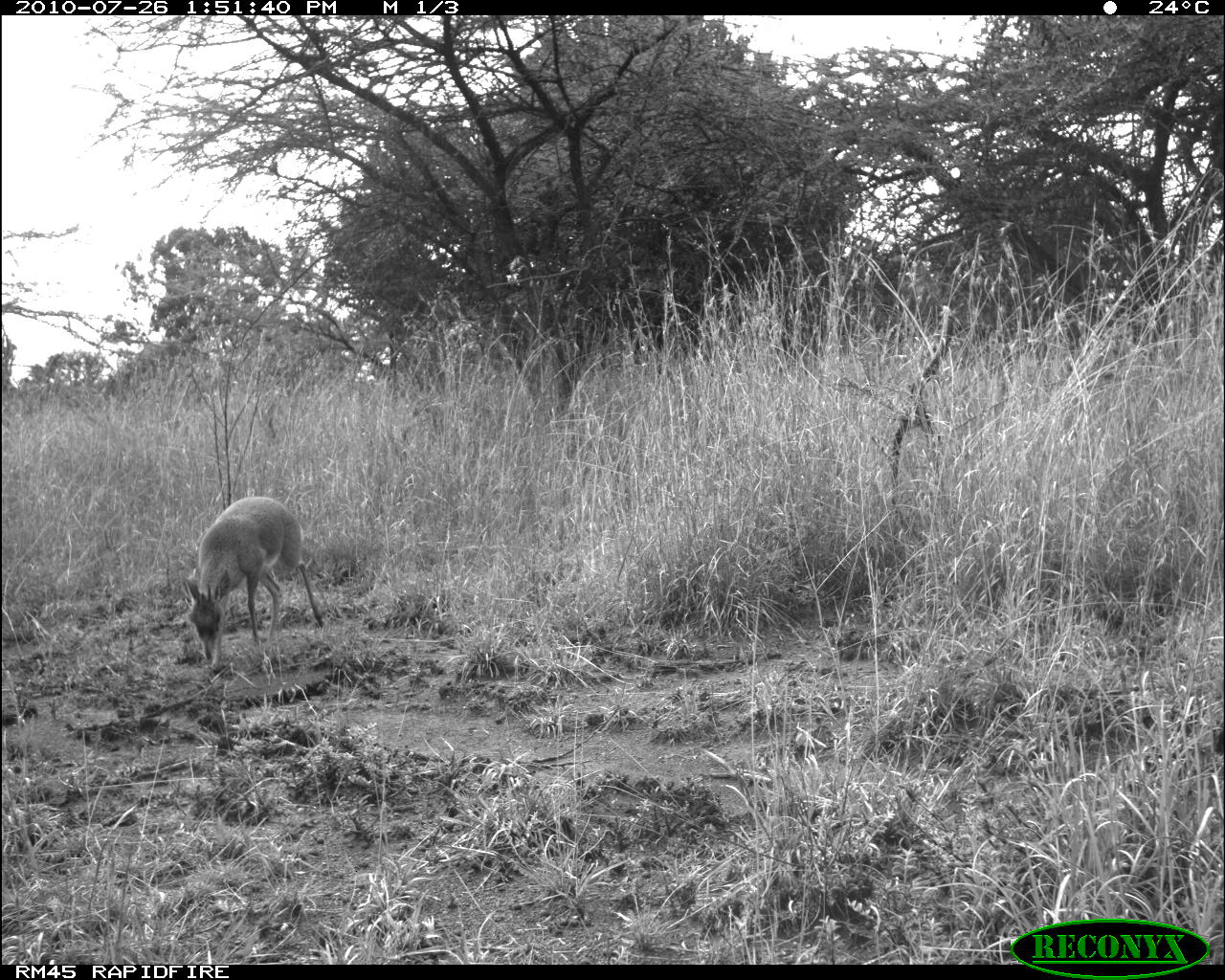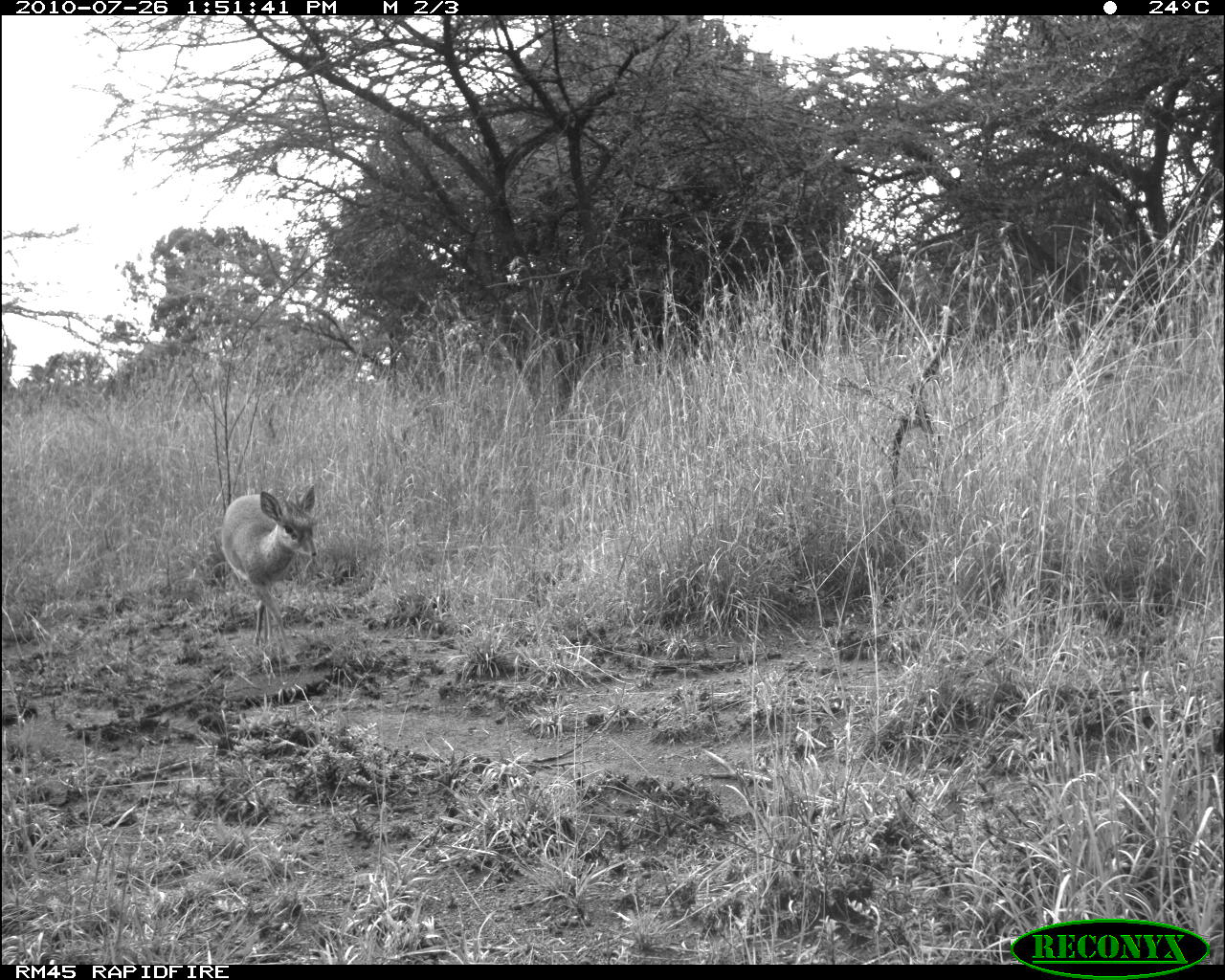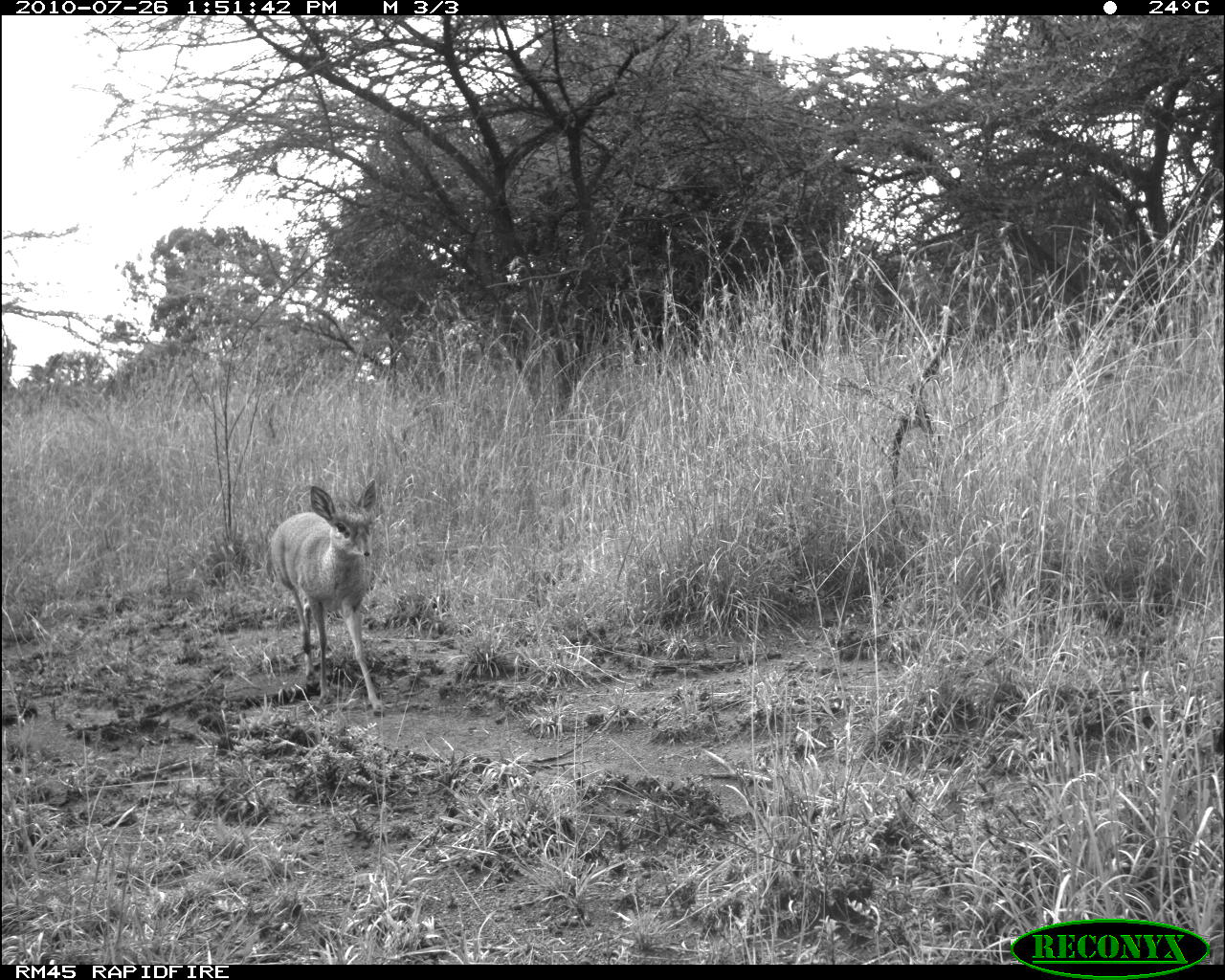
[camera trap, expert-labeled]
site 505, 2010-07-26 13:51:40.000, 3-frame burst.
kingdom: Animalia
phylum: Chordata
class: Mammalia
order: Artiodactyla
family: Bovidae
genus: Madoqua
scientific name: Madoqua guentheri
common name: günther's dik-dik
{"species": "Madoqua guentheri (günther's dik-dik)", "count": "1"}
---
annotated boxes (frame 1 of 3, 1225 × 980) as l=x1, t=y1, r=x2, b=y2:
madoqua guentheri: l=182, t=496, r=323, b=662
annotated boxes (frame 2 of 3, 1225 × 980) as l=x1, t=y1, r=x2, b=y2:
madoqua guentheri: l=221, t=485, r=316, b=662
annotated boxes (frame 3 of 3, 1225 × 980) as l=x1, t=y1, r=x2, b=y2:
madoqua guentheri: l=270, t=480, r=387, b=716